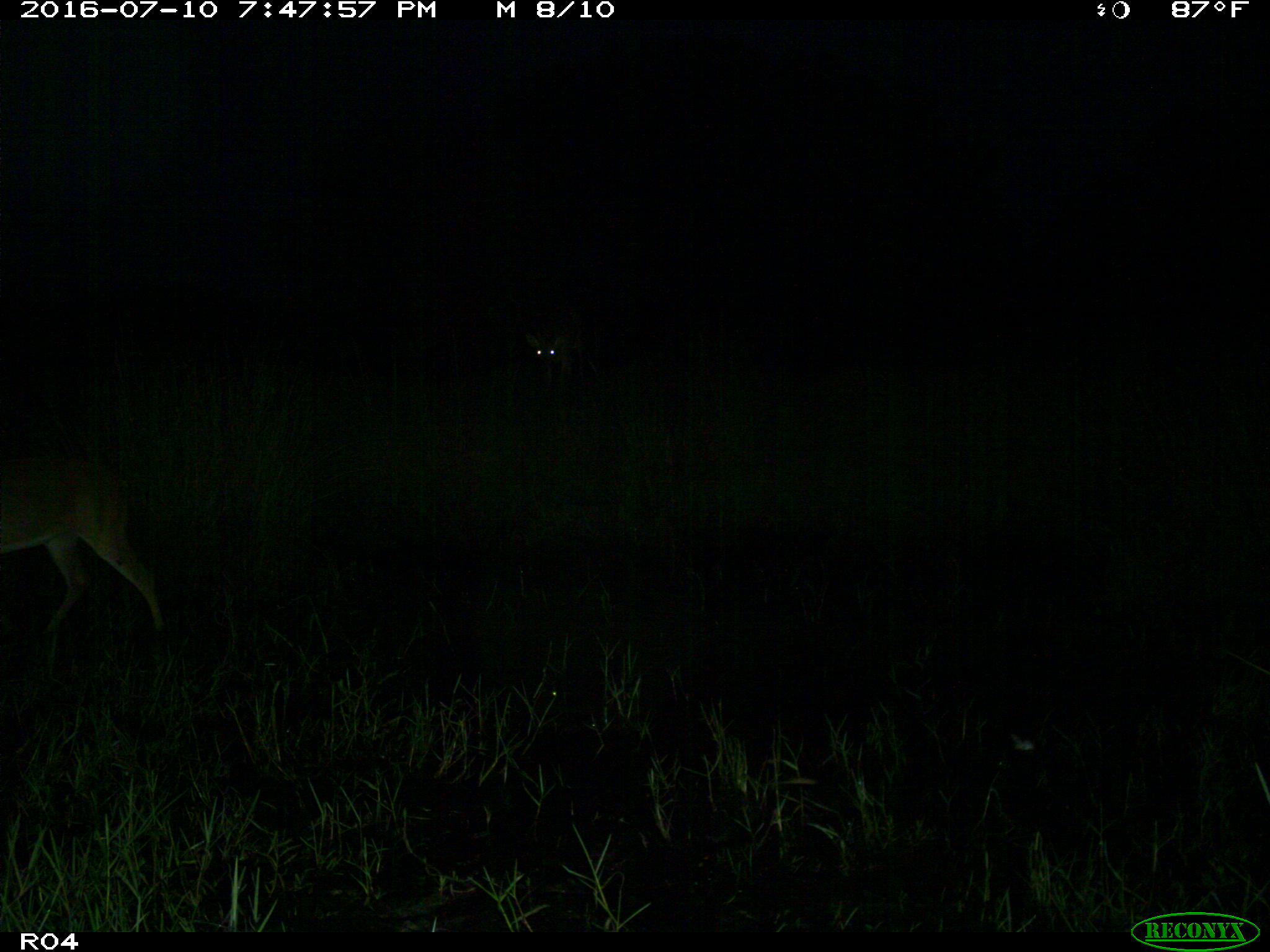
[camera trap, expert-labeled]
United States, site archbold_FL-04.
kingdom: Animalia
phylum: Chordata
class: Mammalia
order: Artiodactyla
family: Cervidae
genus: Odocoileus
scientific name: Odocoileus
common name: deer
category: unidentified deer